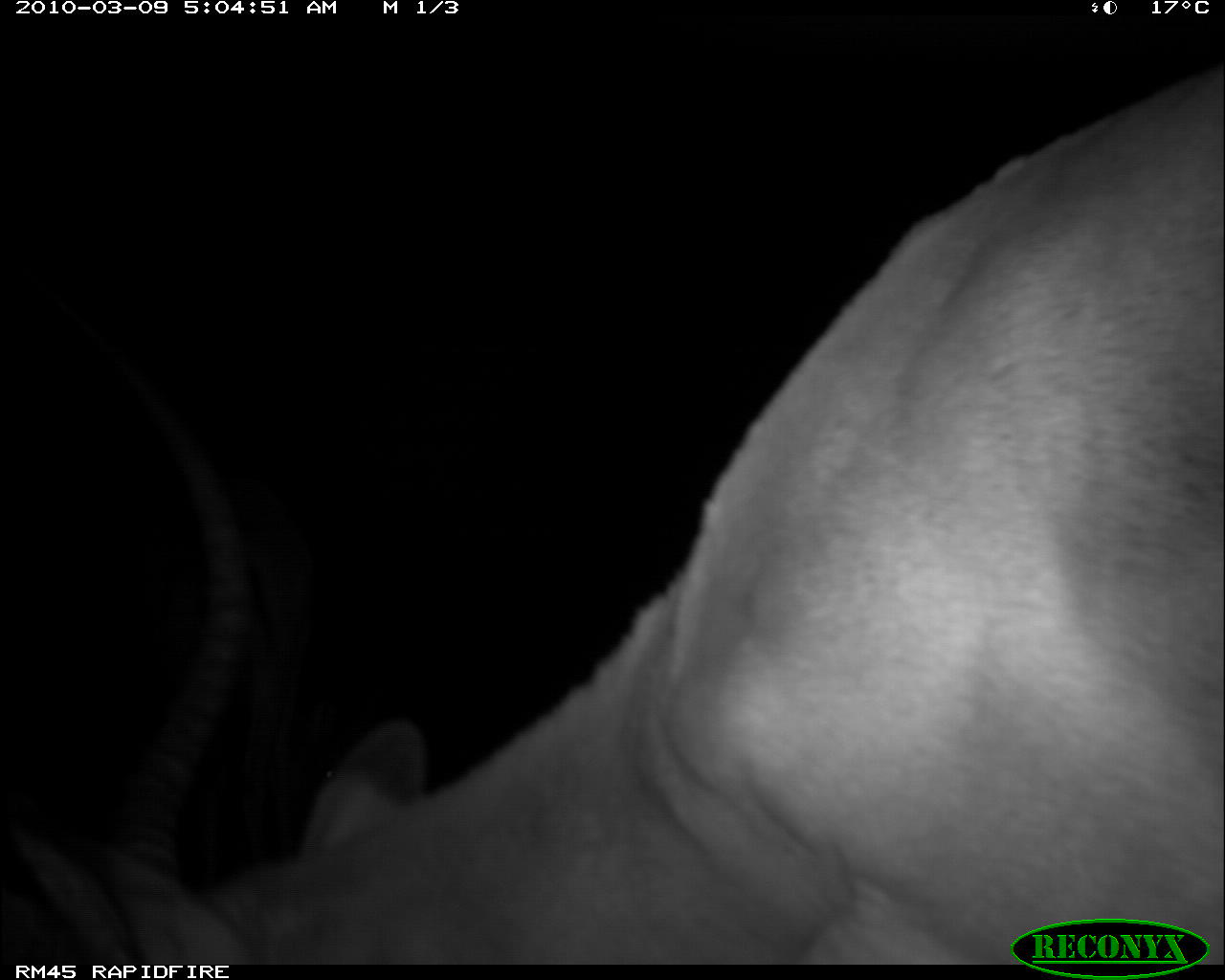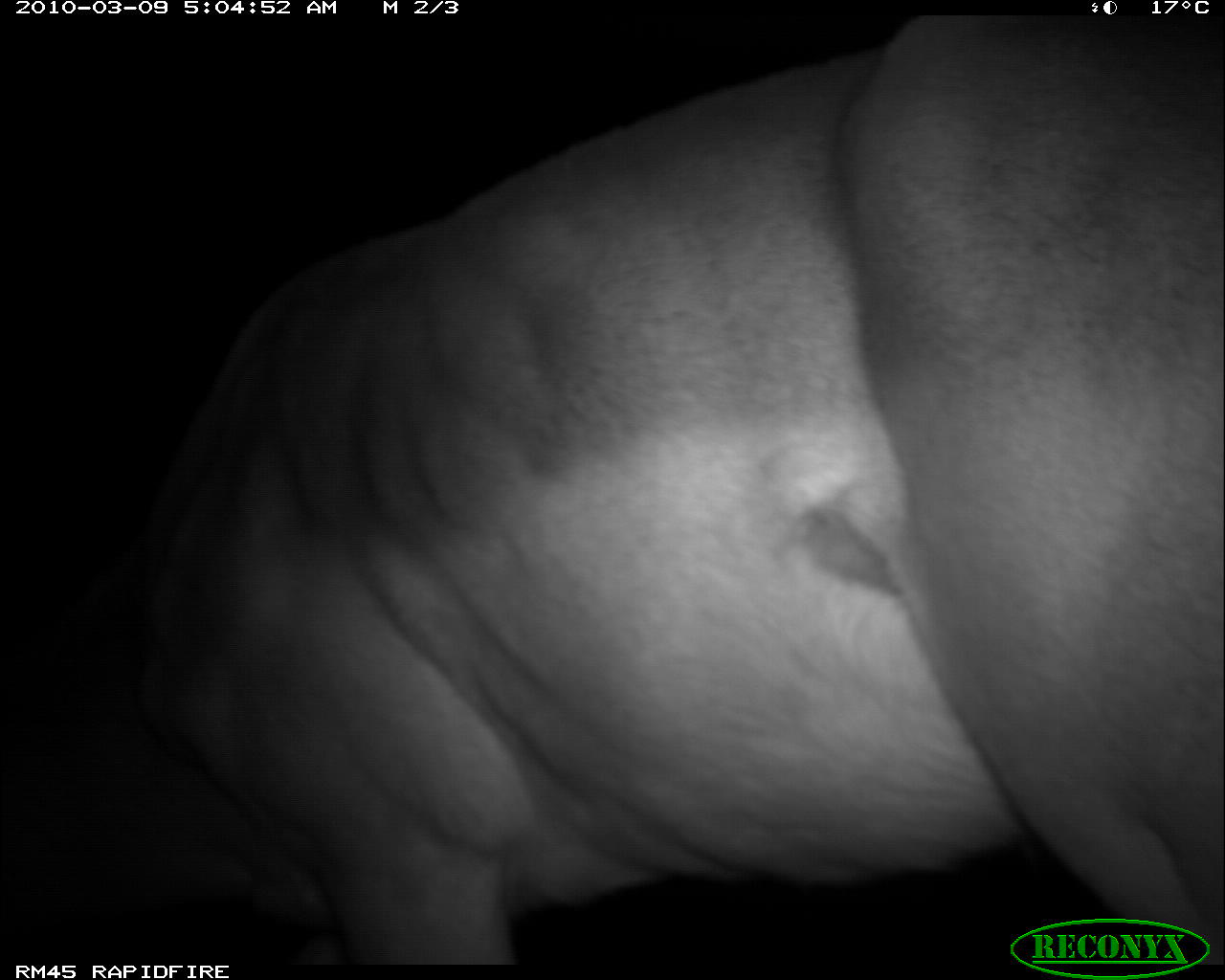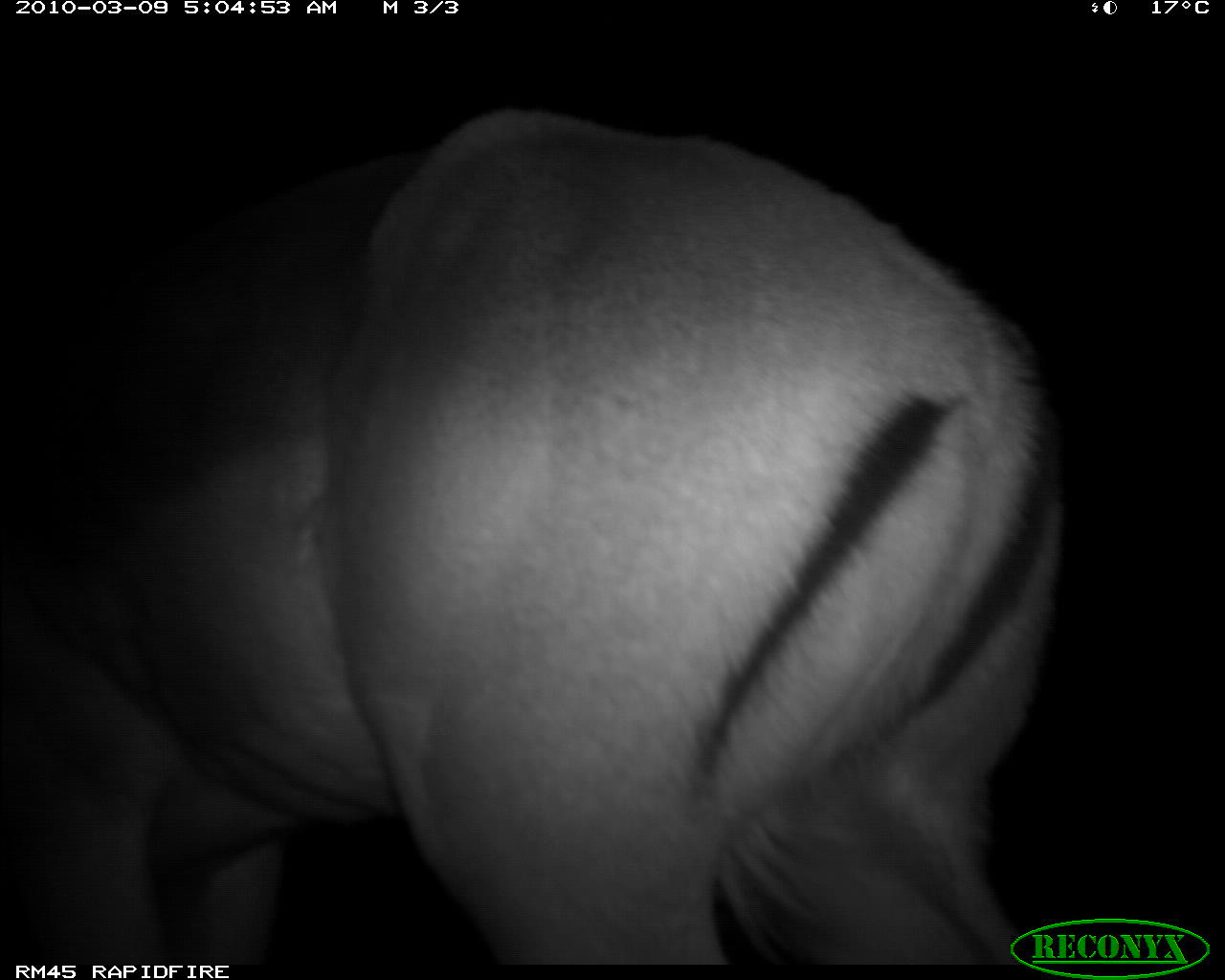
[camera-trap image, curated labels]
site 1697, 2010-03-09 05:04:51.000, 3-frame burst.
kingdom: Animalia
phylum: Chordata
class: Mammalia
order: Artiodactyla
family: Bovidae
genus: Aepyceros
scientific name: Aepyceros melampus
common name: impala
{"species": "Aepyceros melampus (impala)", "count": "1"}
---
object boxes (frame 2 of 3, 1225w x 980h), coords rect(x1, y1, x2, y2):
aepyceros melampus: rect(14, 9, 1225, 962)